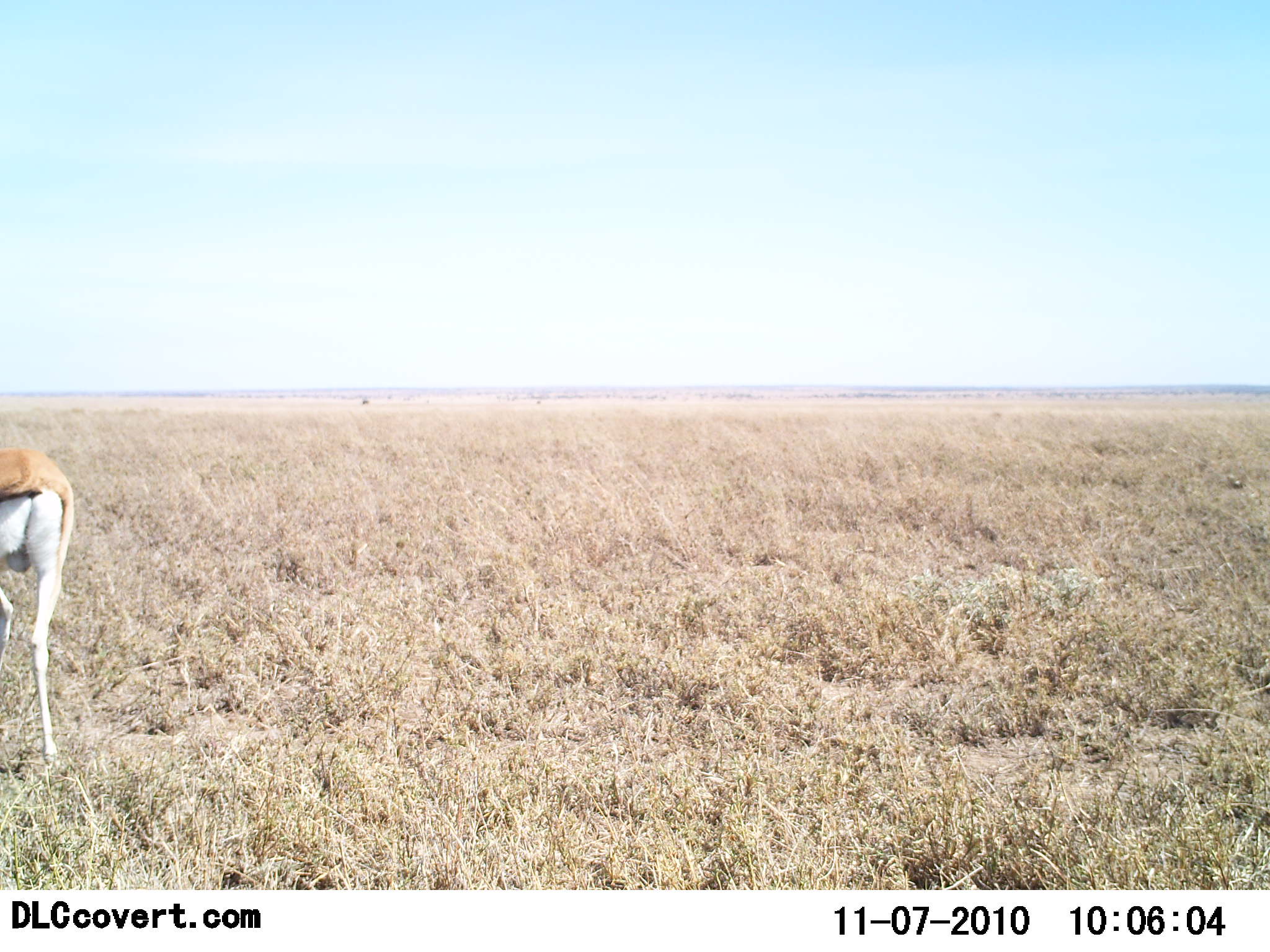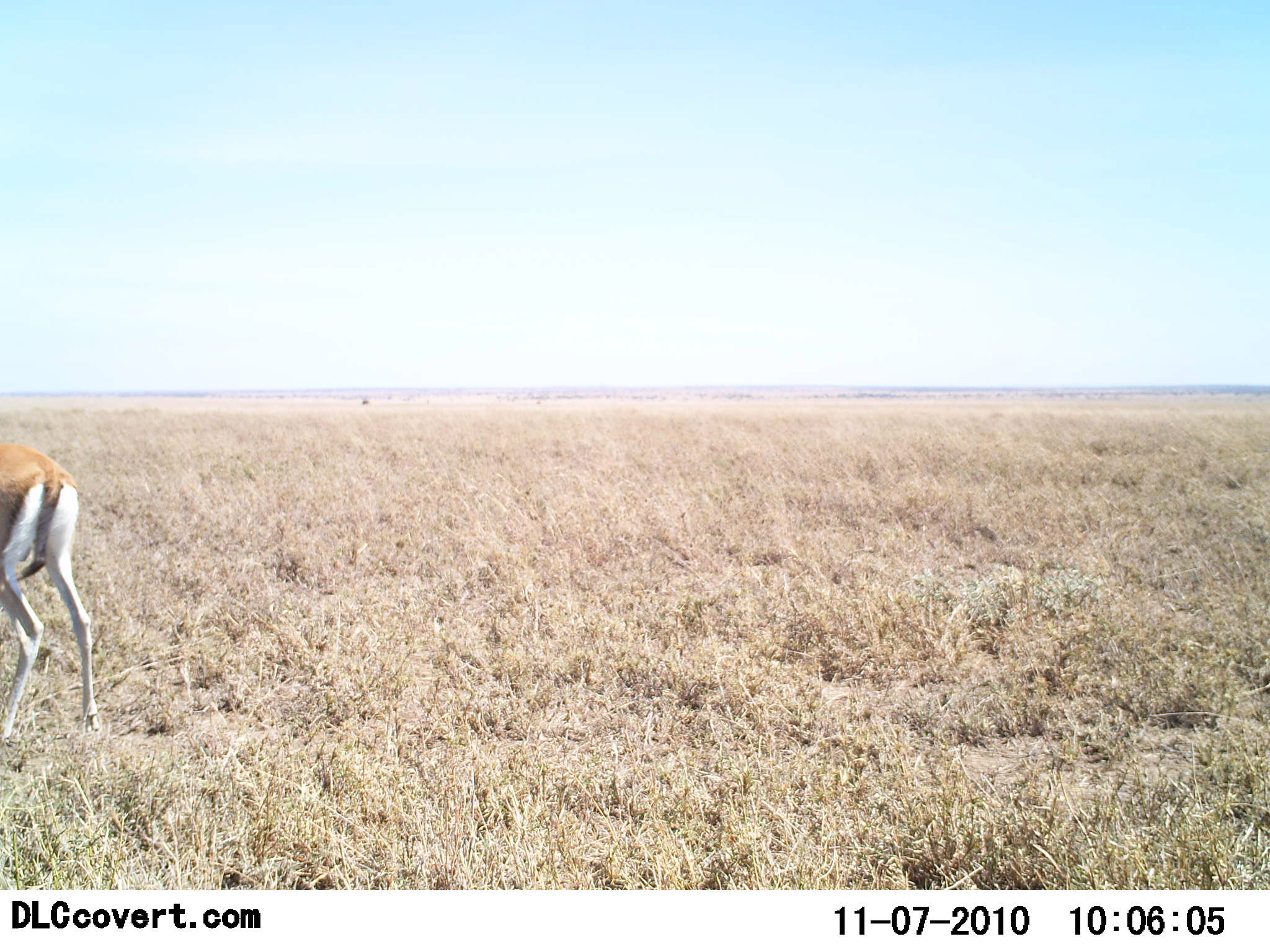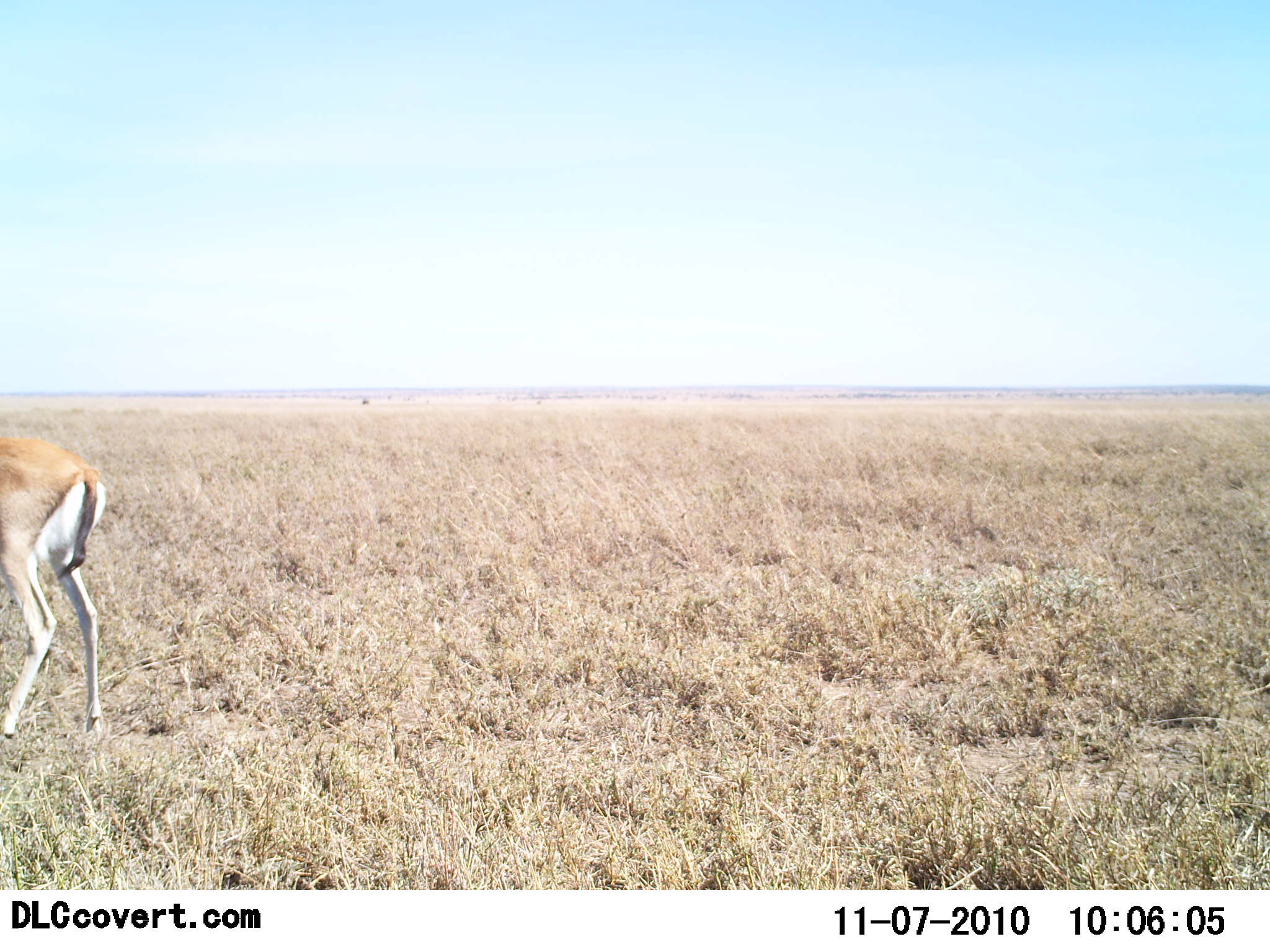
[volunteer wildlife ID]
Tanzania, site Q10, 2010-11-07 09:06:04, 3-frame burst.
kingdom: Animalia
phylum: Chordata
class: Mammalia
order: Artiodactyla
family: Bovidae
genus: Eudorcas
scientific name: Eudorcas thomsonii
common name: thomson's gazelle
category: gazellethomsons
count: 1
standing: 75%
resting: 0%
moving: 25%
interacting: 0%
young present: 0%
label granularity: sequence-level